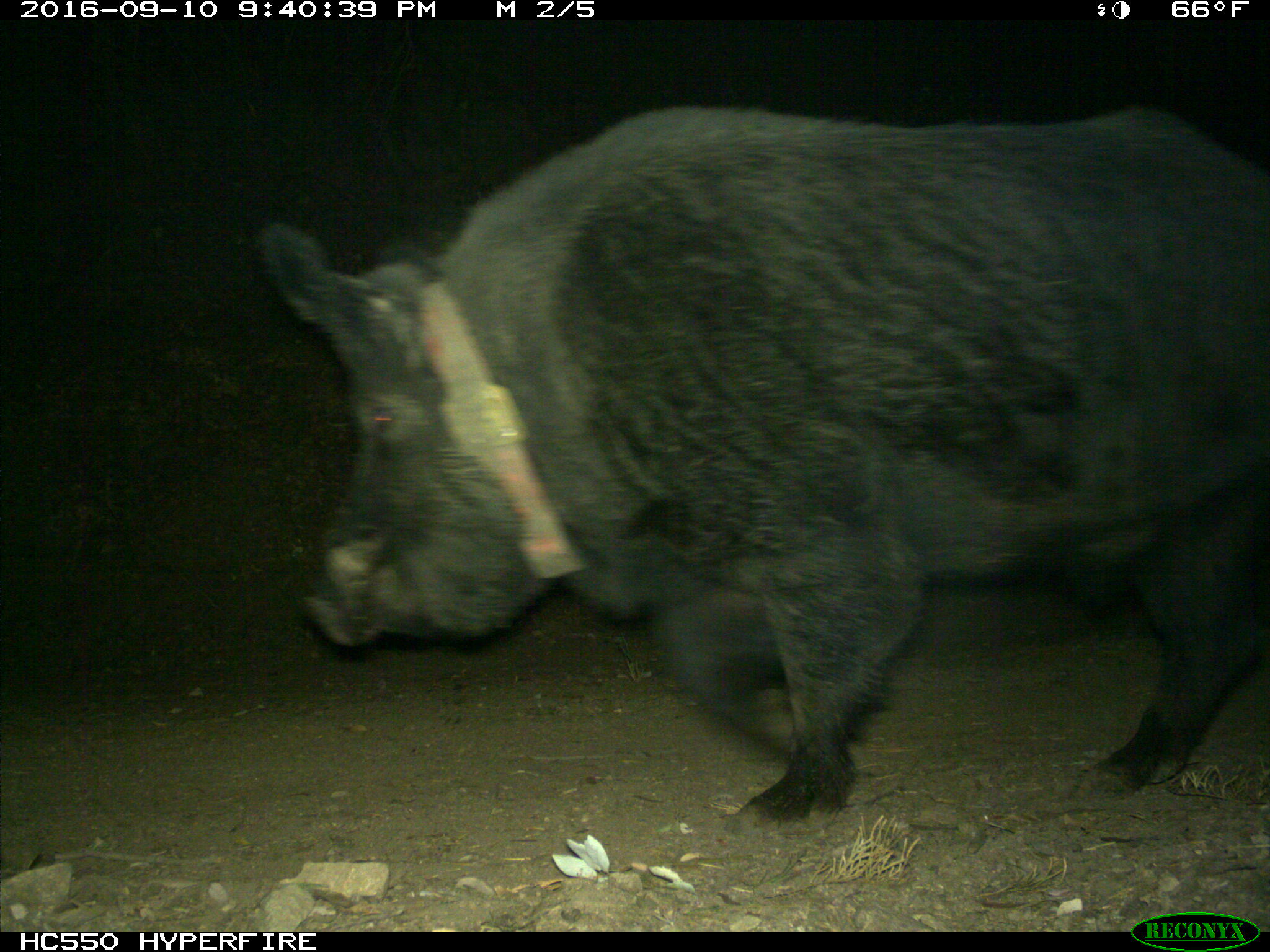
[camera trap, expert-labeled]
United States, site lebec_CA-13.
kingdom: Animalia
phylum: Chordata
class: Mammalia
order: Artiodactyla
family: Suidae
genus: Sus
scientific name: Sus scrofa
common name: wild boar